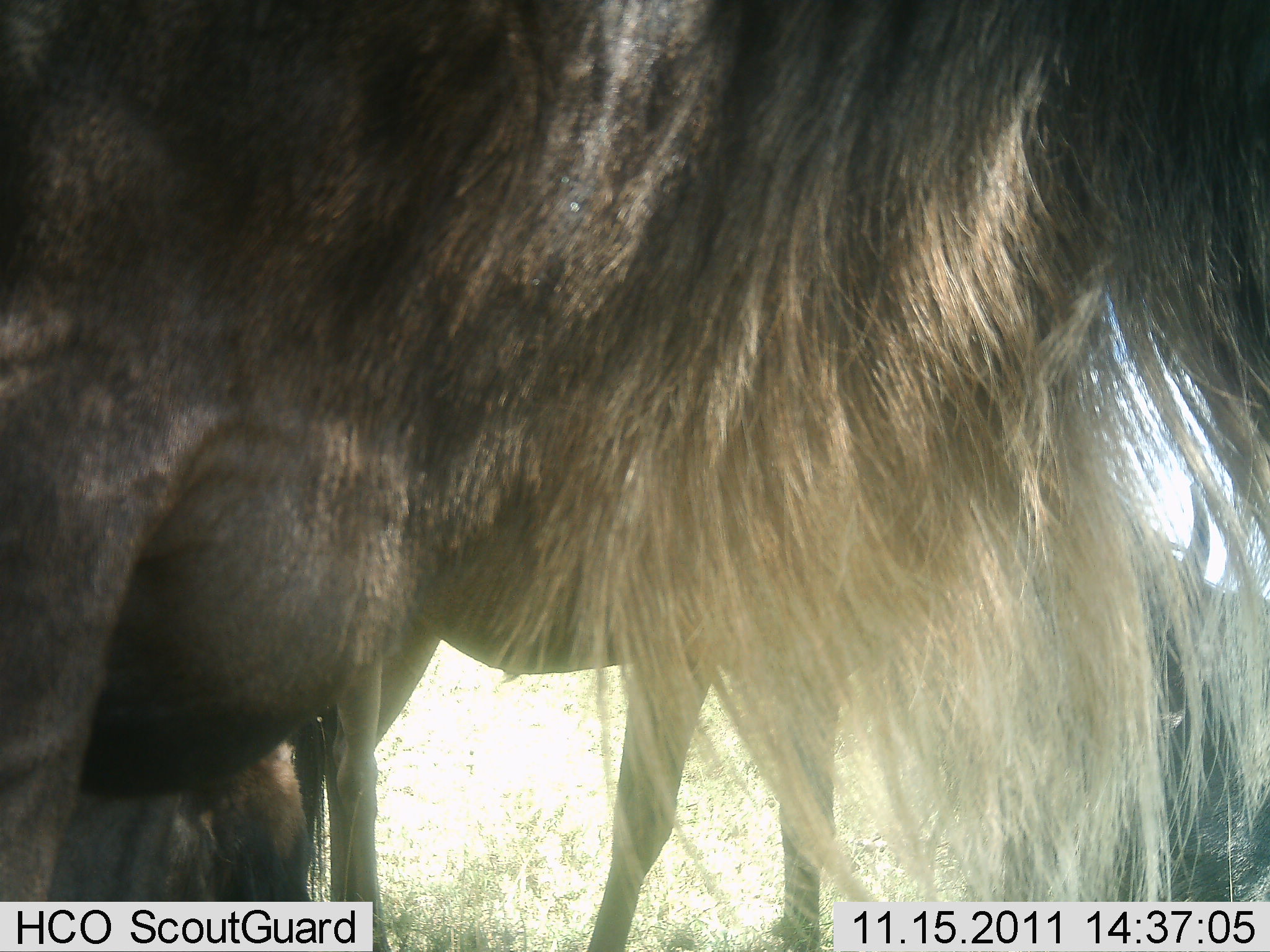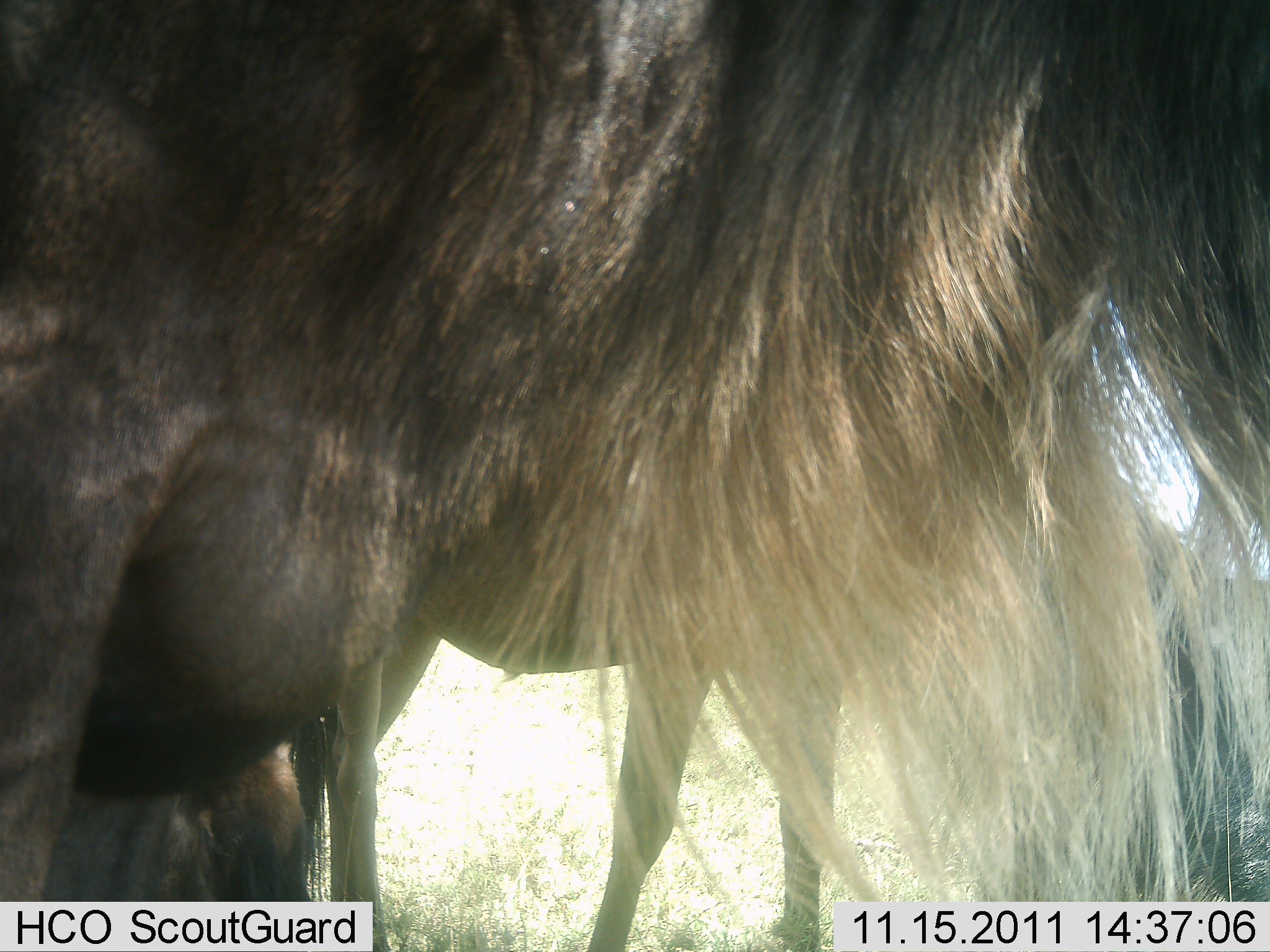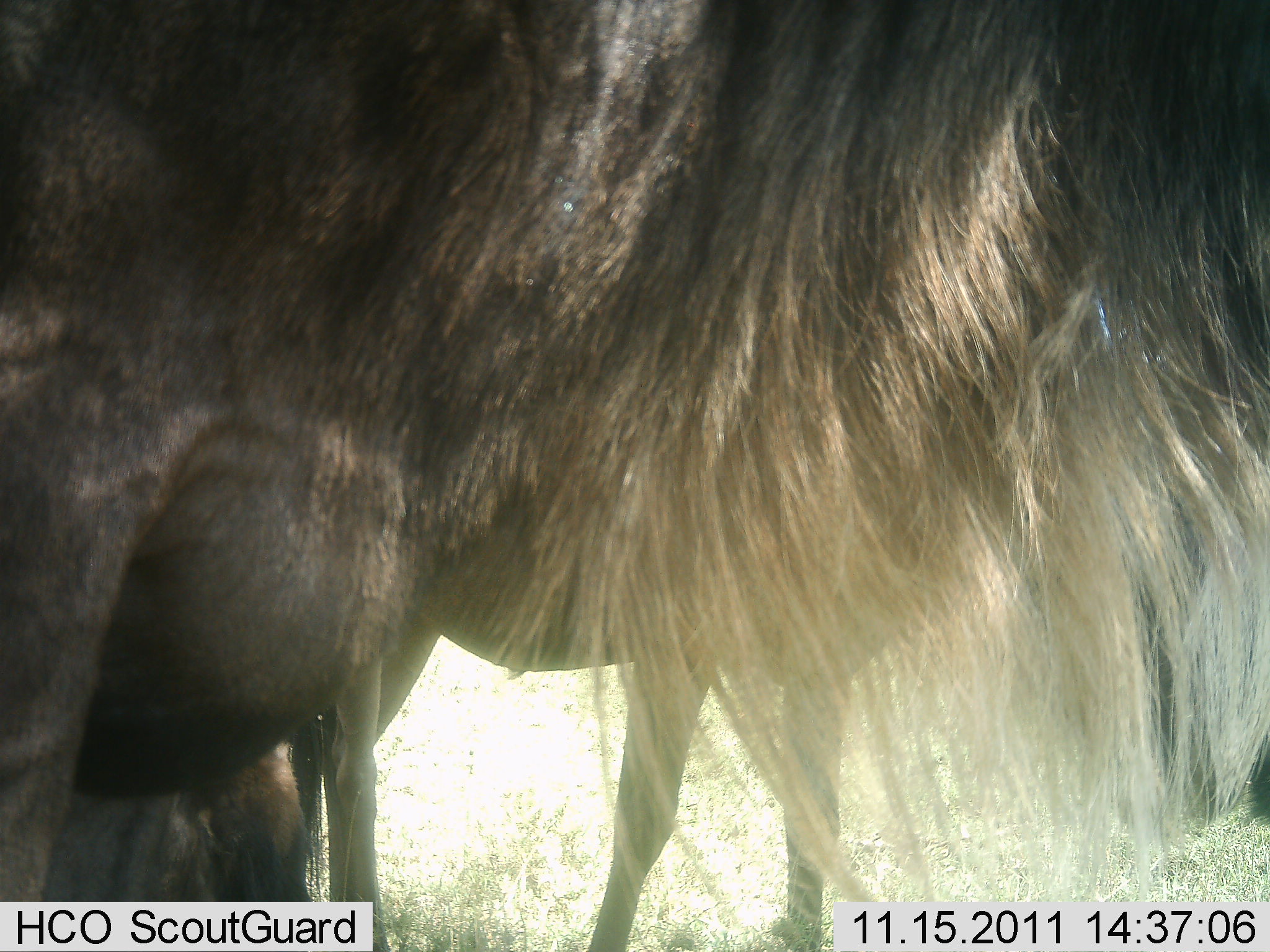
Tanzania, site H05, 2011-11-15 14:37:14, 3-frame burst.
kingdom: Animalia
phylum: Chordata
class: Mammalia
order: Artiodactyla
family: Bovidae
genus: Connochaetes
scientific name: Connochaetes taurinus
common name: blue wildebeest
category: wildebeest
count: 2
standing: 100%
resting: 0%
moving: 0%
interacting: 0%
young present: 9%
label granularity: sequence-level